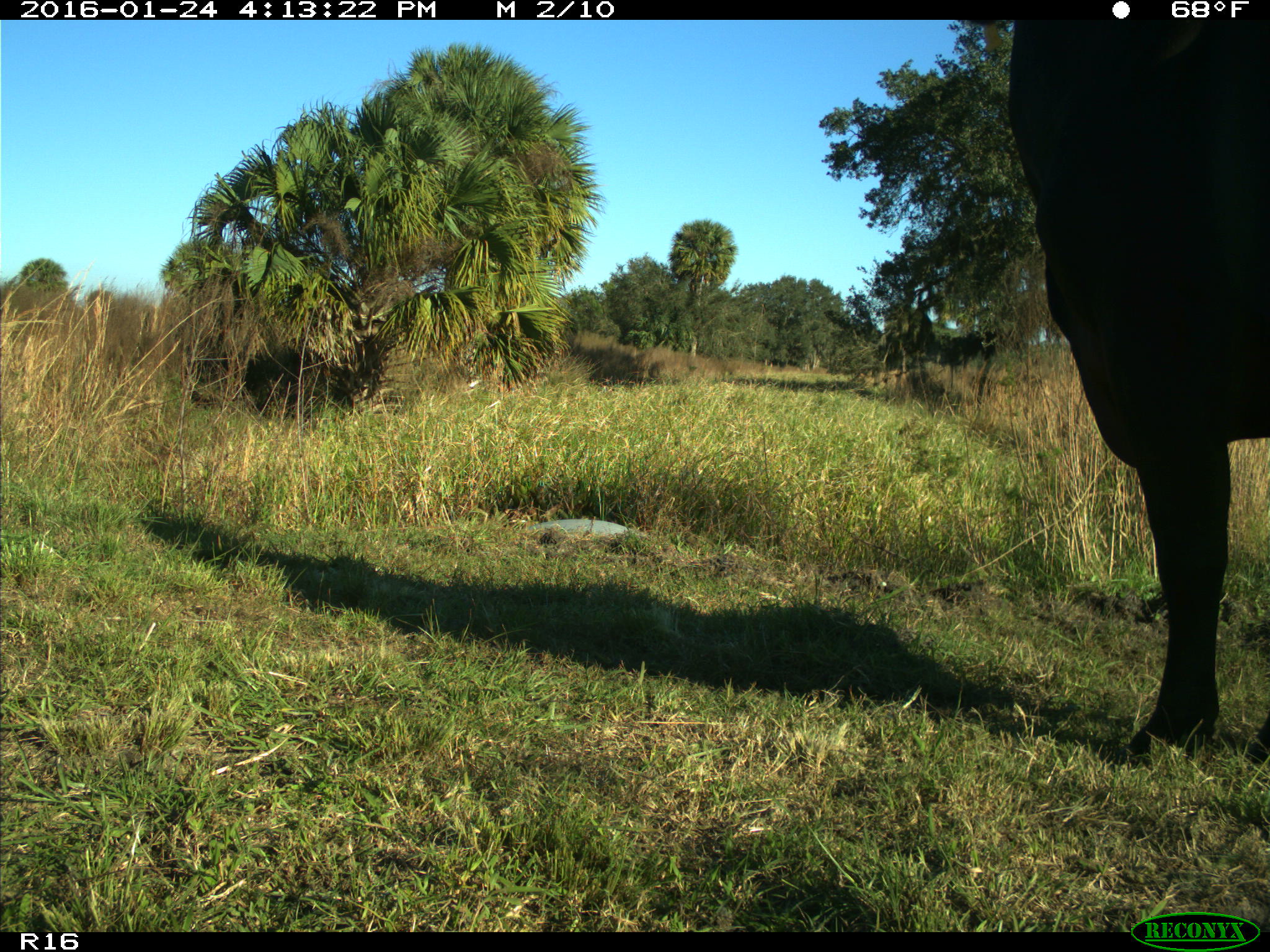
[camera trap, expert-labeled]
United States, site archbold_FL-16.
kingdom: Animalia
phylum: Chordata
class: Mammalia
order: Artiodactyla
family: Bovidae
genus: Bos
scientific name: Bos taurus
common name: domestic cow